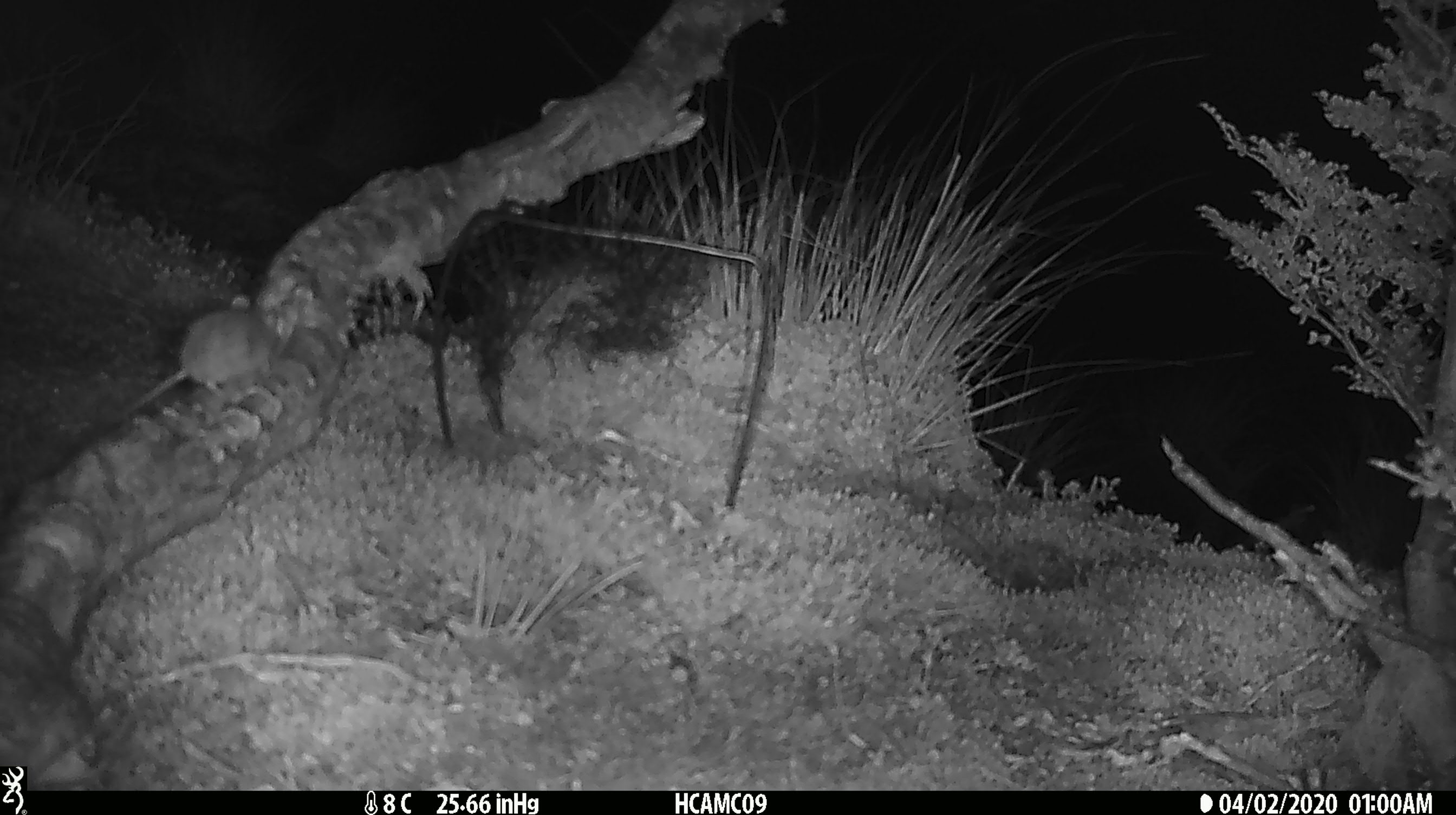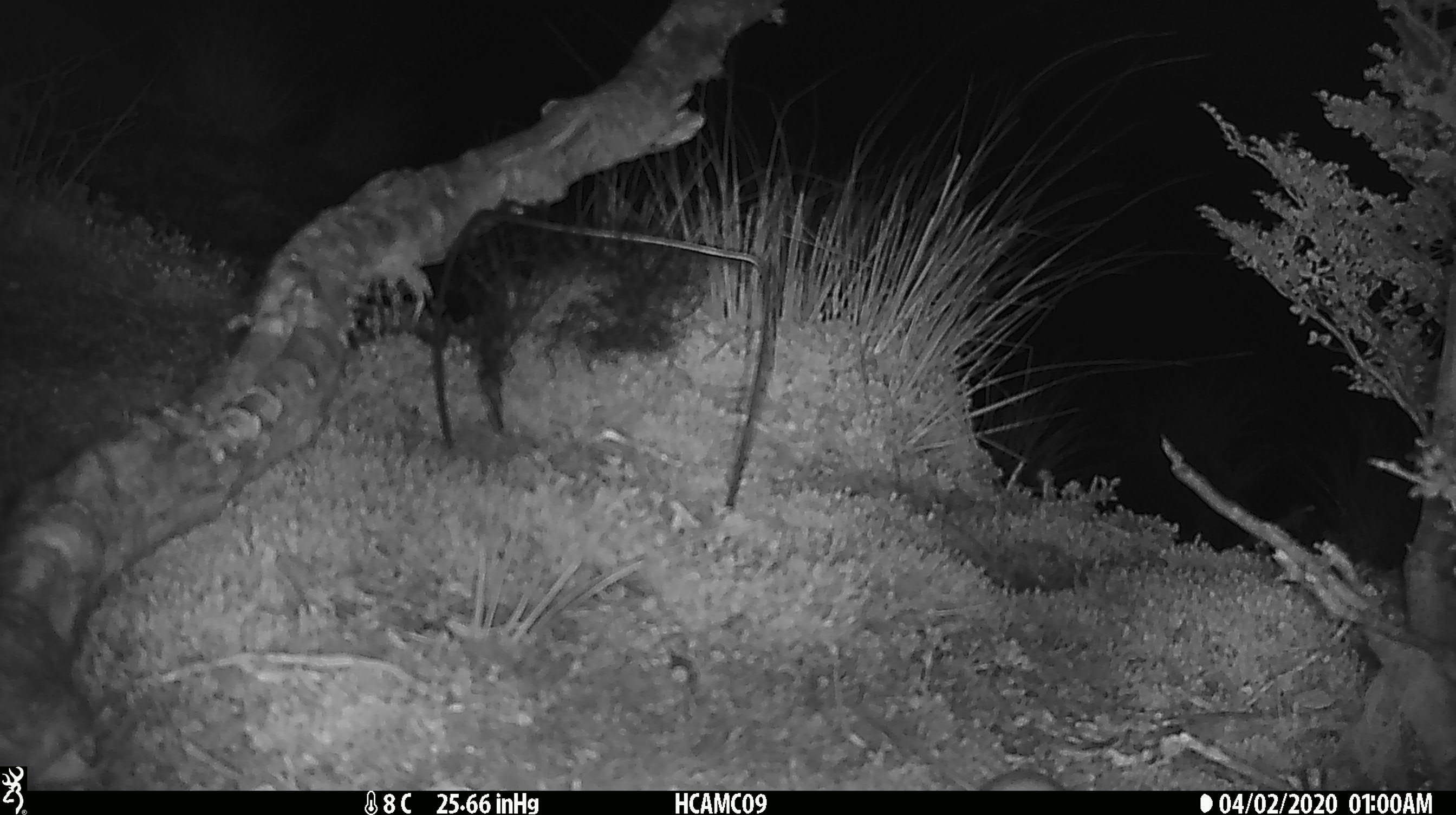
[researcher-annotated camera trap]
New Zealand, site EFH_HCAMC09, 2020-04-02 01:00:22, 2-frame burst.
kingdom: Animalia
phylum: Chordata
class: Mammalia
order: Rodentia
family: Muridae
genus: Mus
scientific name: Mus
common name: mouse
Mouse (Mus).